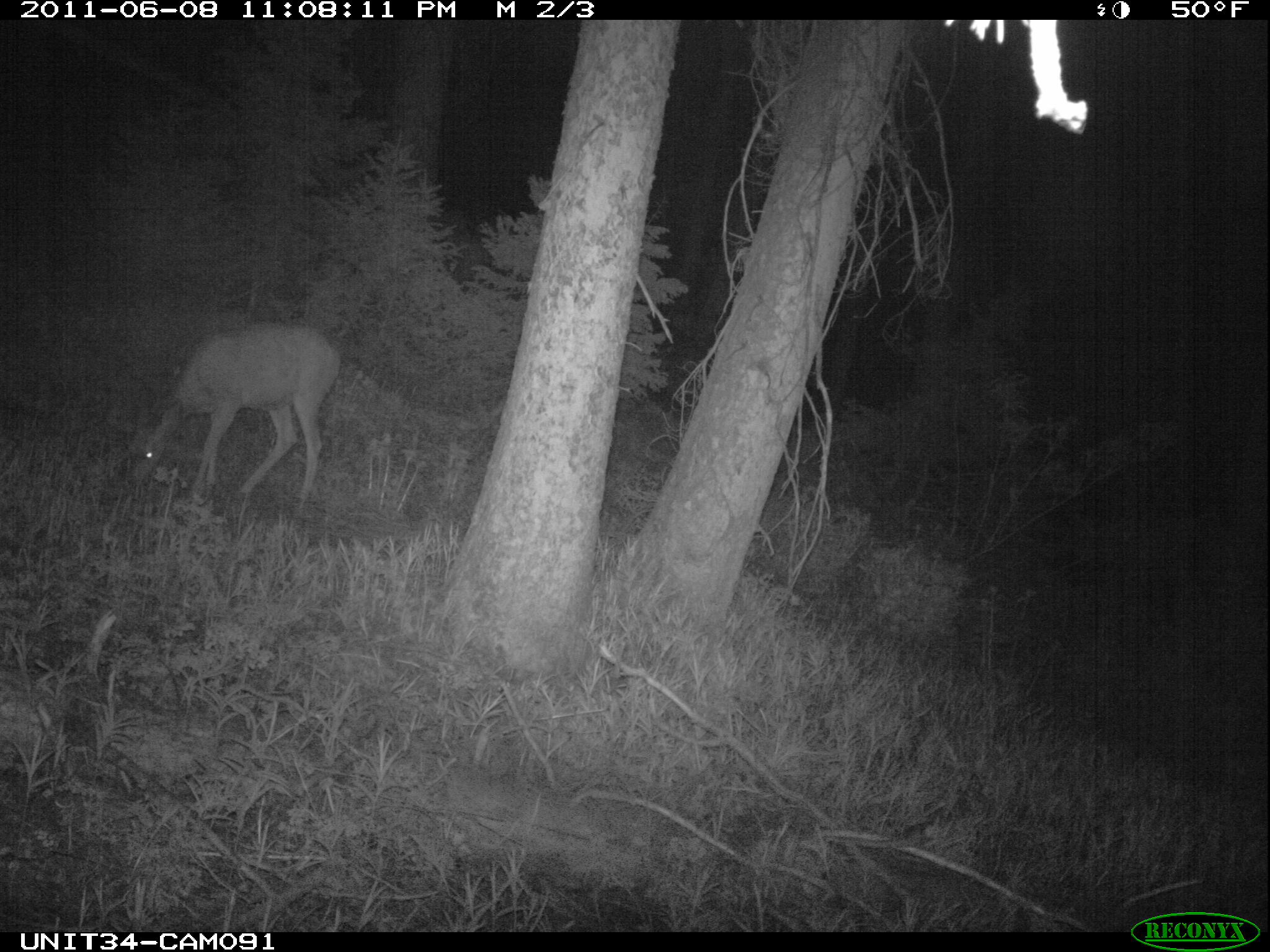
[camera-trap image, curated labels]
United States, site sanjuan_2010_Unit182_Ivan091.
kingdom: Animalia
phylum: Chordata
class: Mammalia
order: Artiodactyla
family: Cervidae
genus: Odocoileus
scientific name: Odocoileus hemionus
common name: mule deer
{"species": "Odocoileus hemionus (mule deer)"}